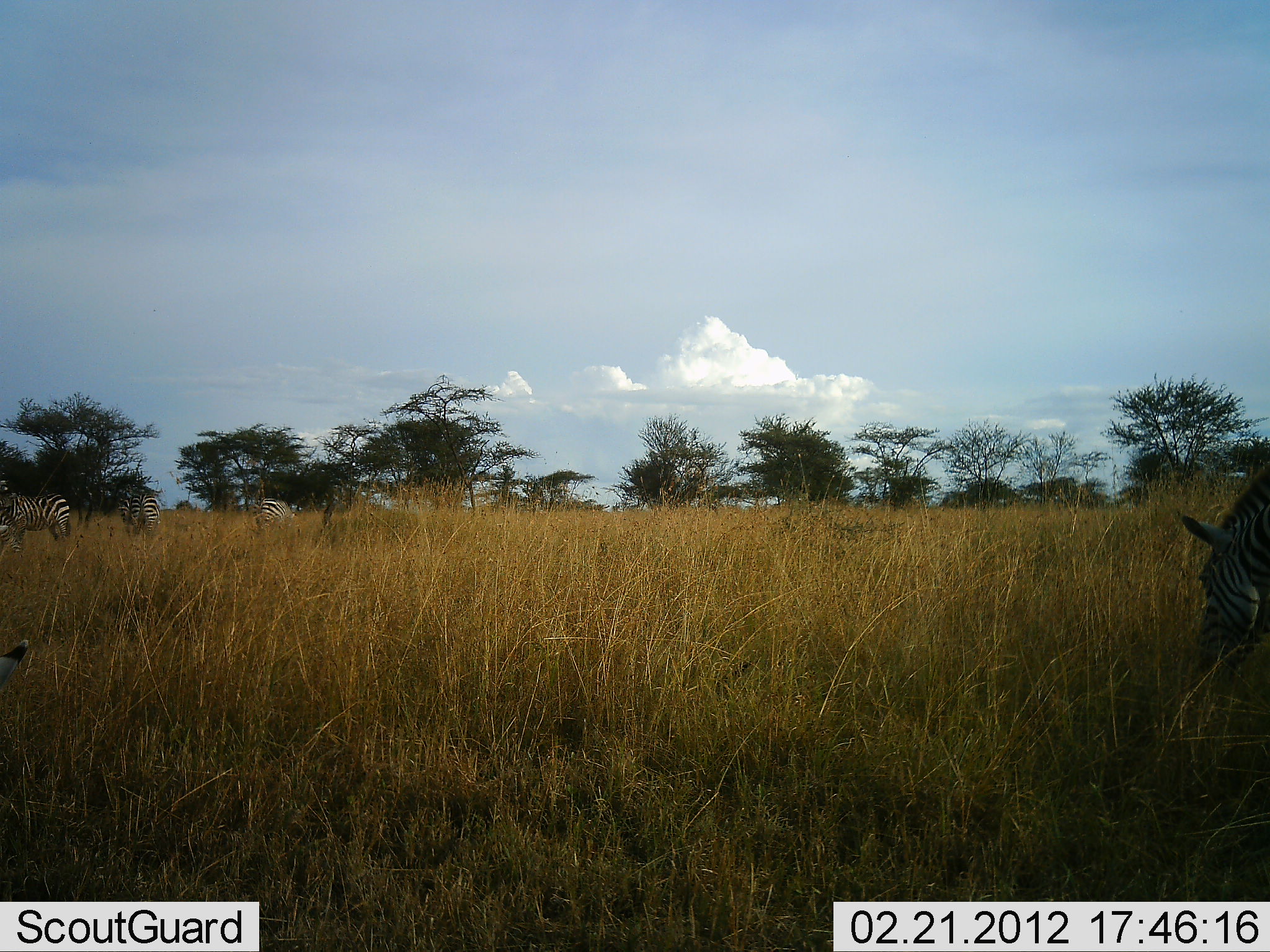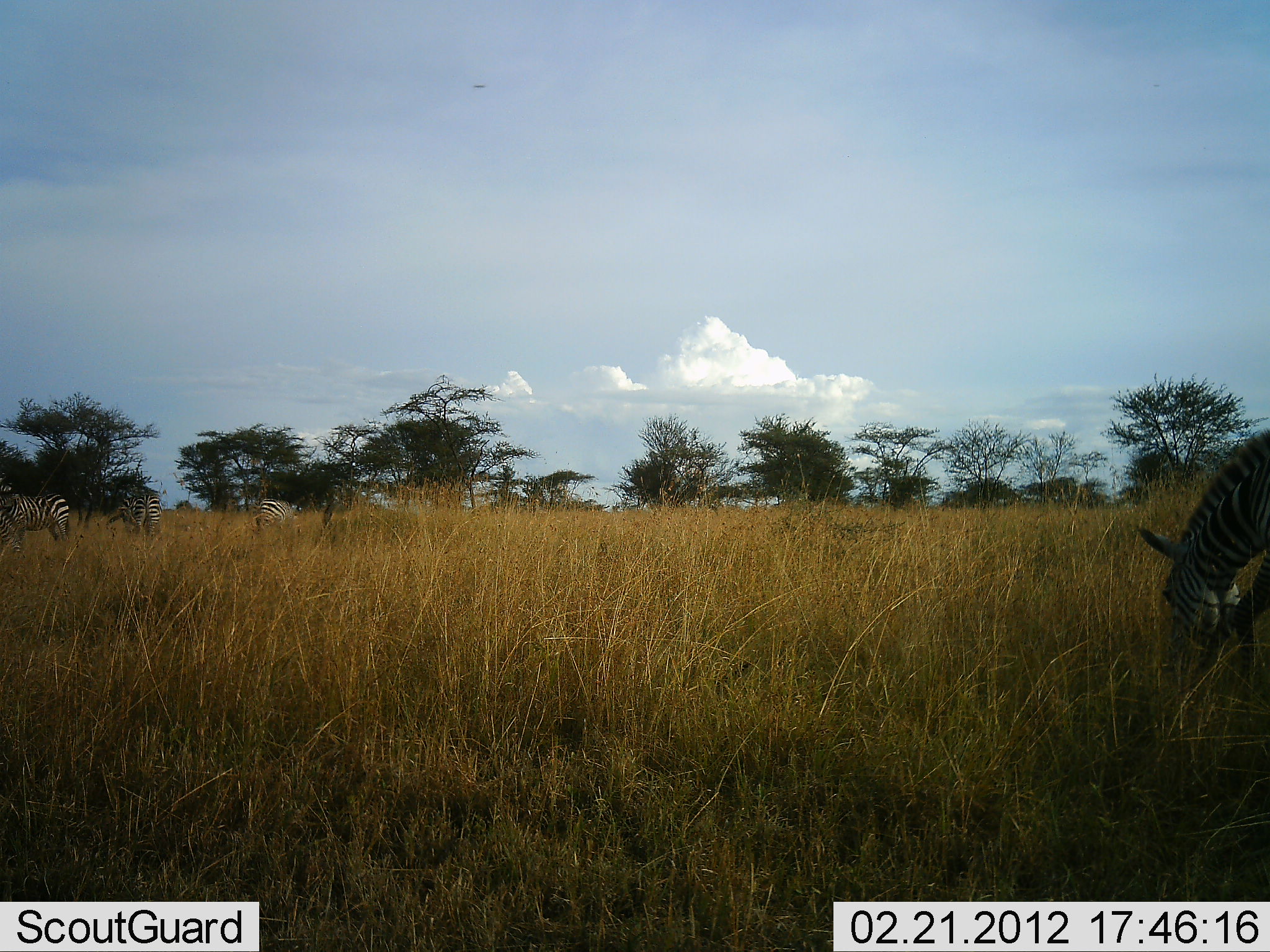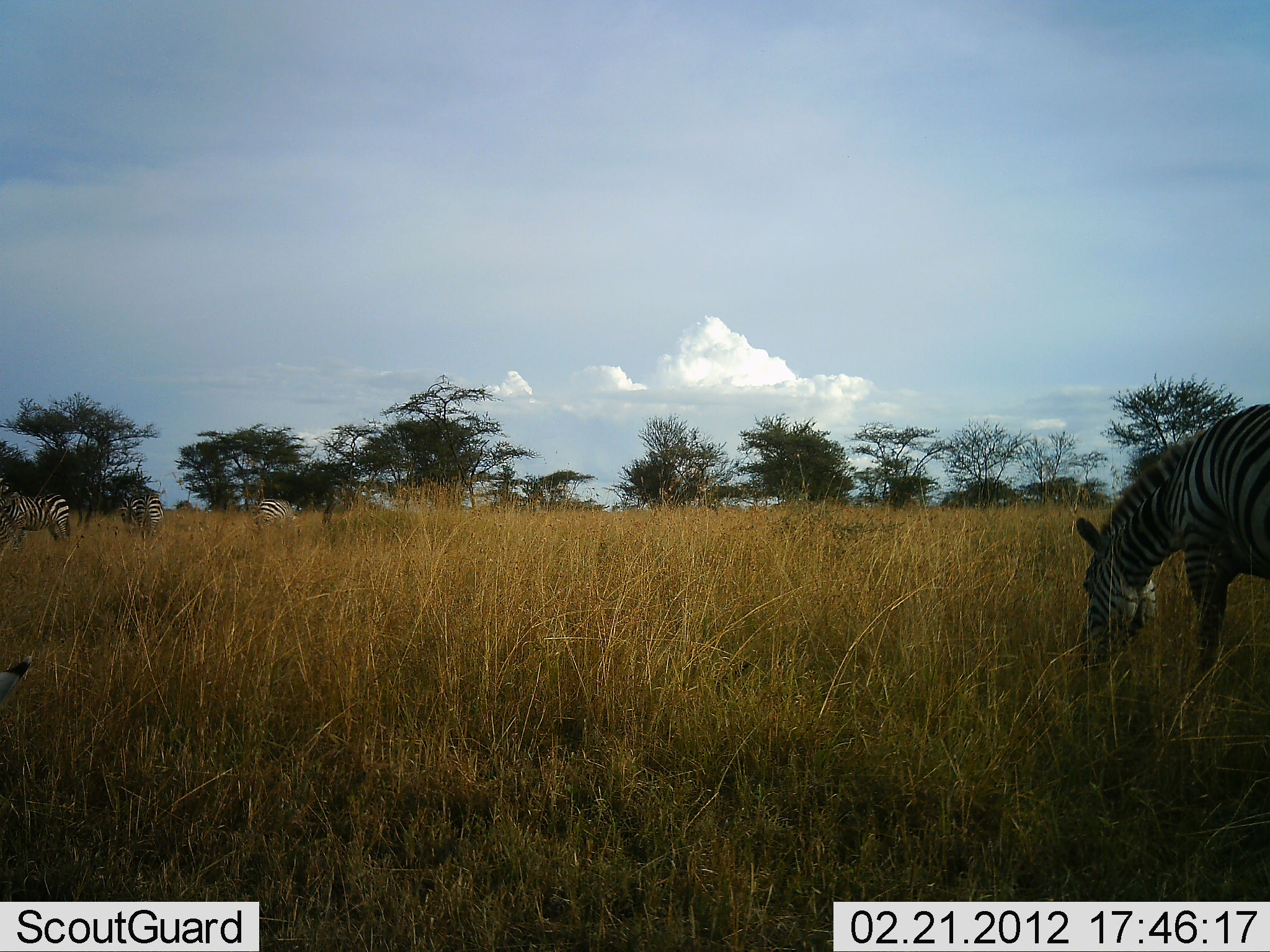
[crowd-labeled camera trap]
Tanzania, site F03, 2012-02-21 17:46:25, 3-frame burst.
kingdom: Animalia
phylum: Chordata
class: Mammalia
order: Perissodactyla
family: Equidae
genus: Equus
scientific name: Equus quagga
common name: plains zebra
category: zebra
Zebra (plains zebra) (Equus quagga), count 4. Behavior (volunteer vote fractions): standing 21%, resting 7%, moving 7%, interacting 0%. Young present (vote fraction): 0%. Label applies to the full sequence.